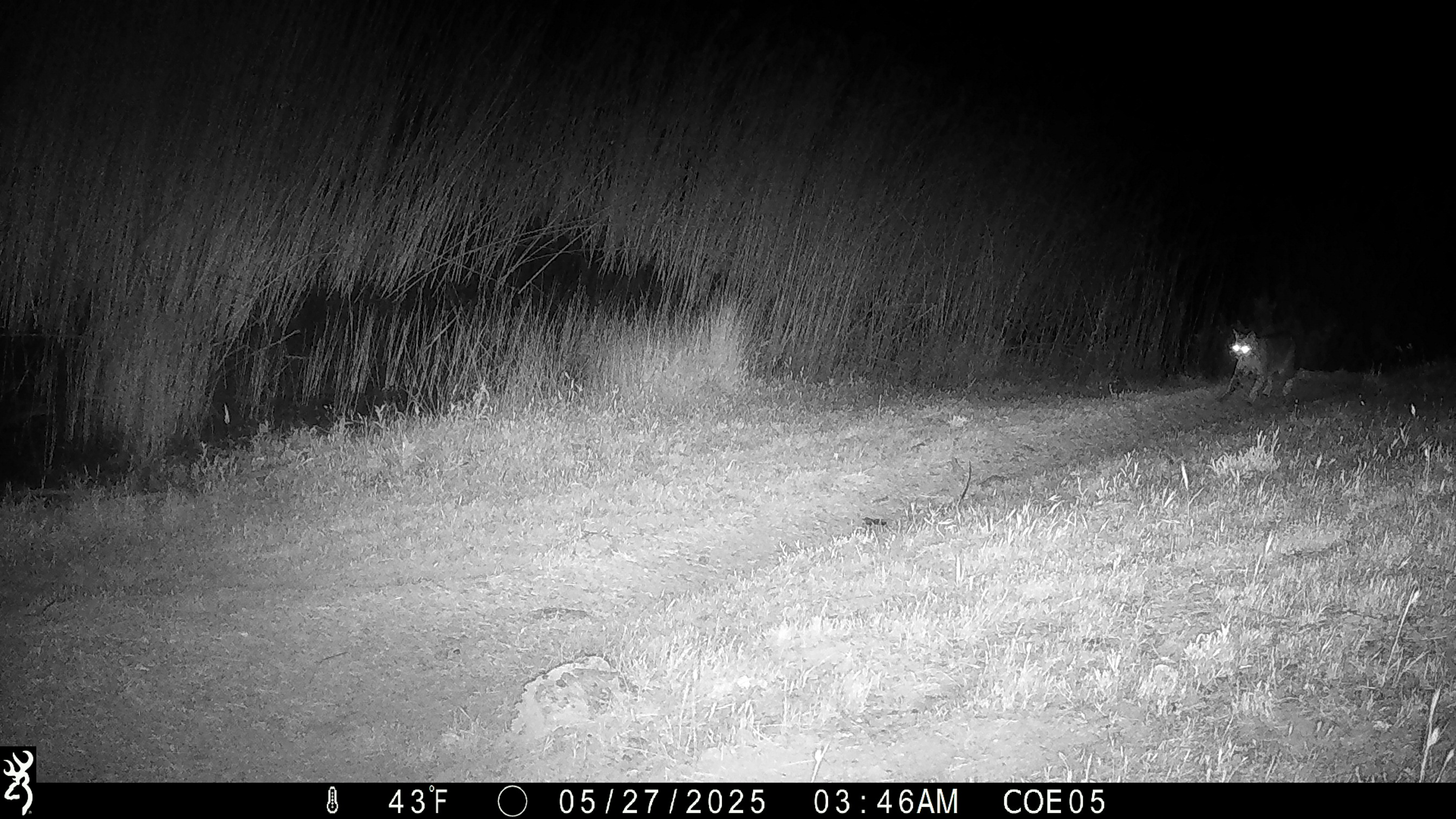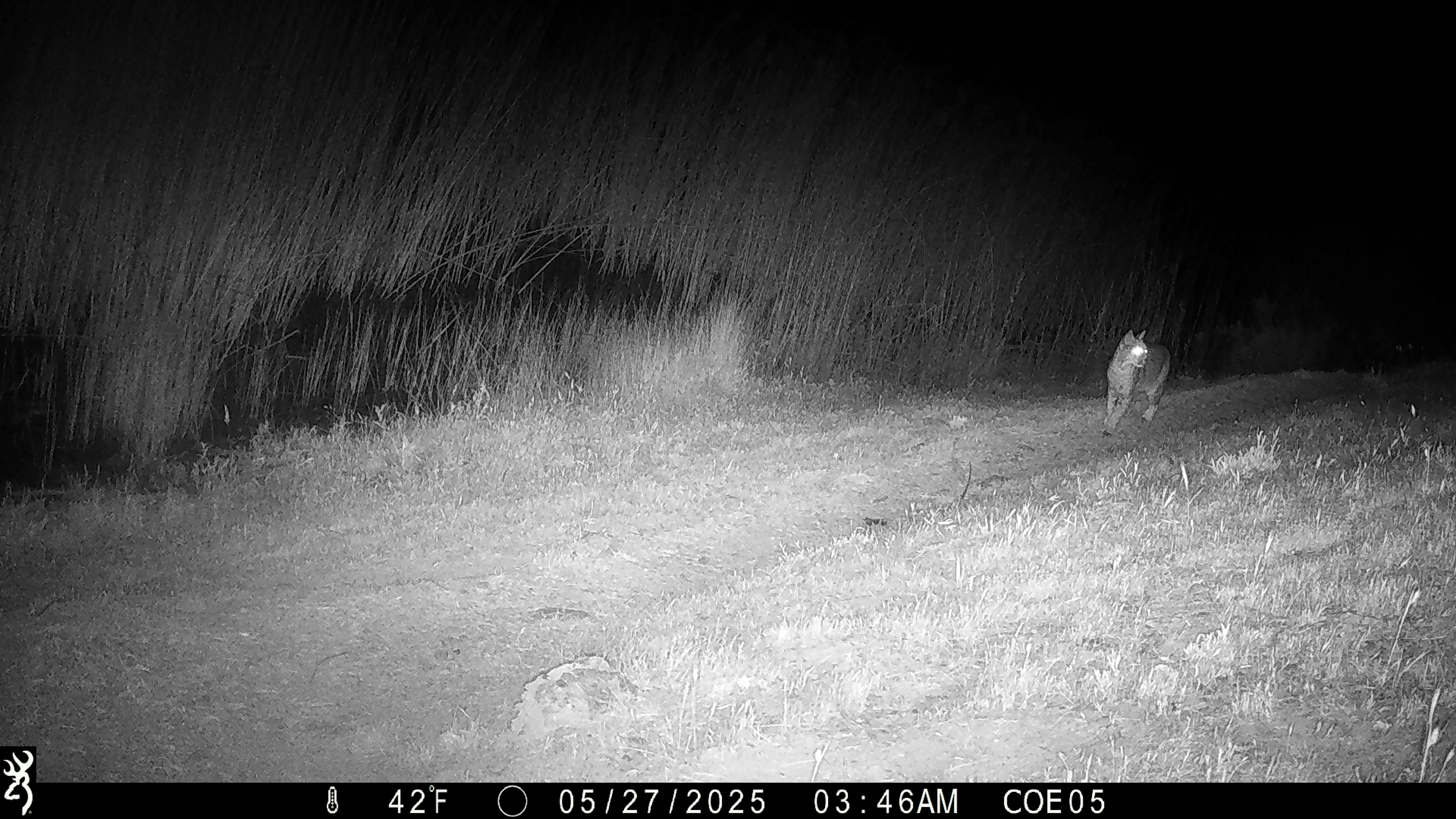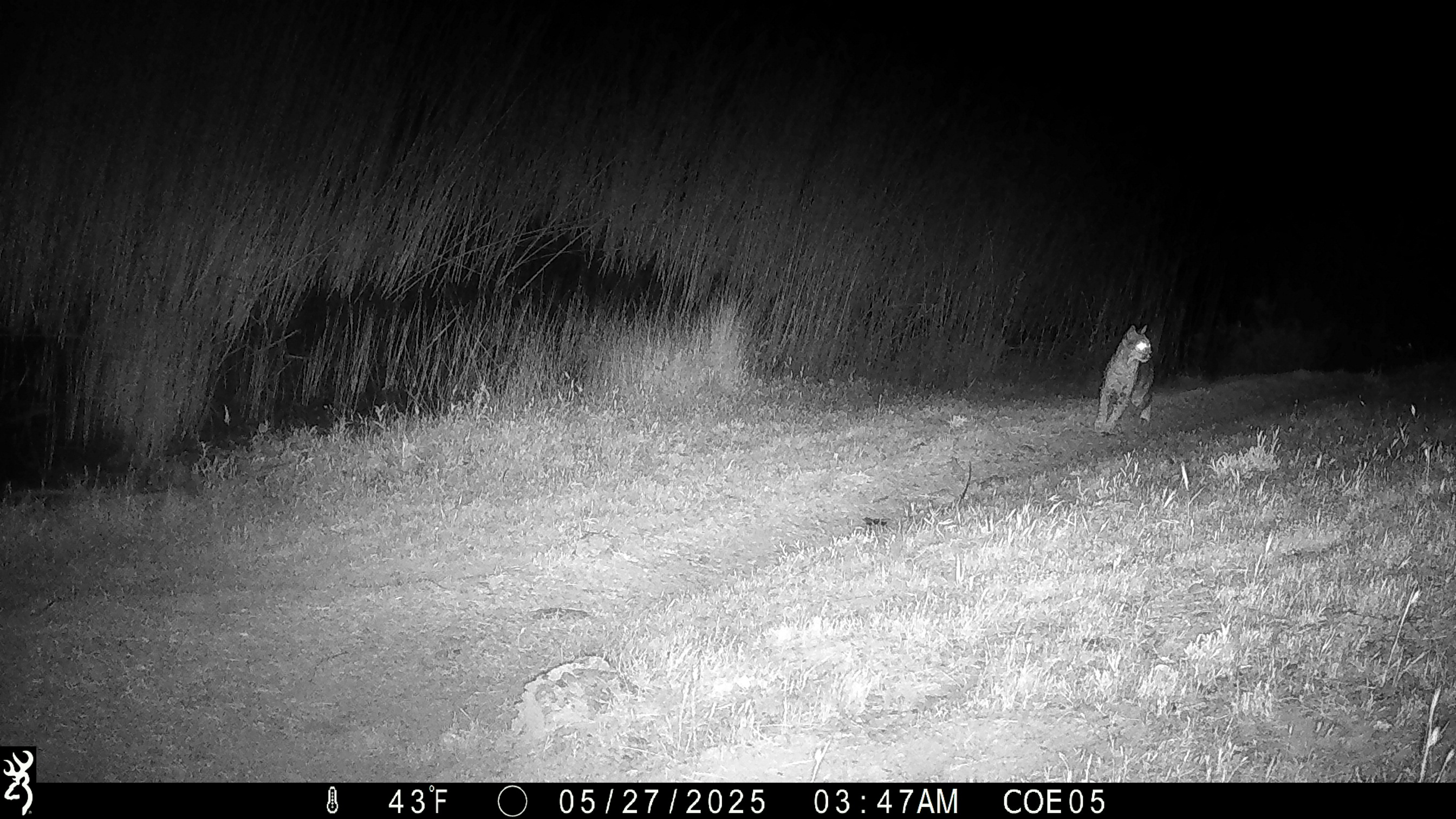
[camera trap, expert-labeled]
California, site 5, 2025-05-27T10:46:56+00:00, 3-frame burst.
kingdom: Animalia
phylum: Chordata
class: Mammalia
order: Carnivora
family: Felidae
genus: Lynx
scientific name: Lynx rufus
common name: bobcat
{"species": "bobcat (Lynx rufus)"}